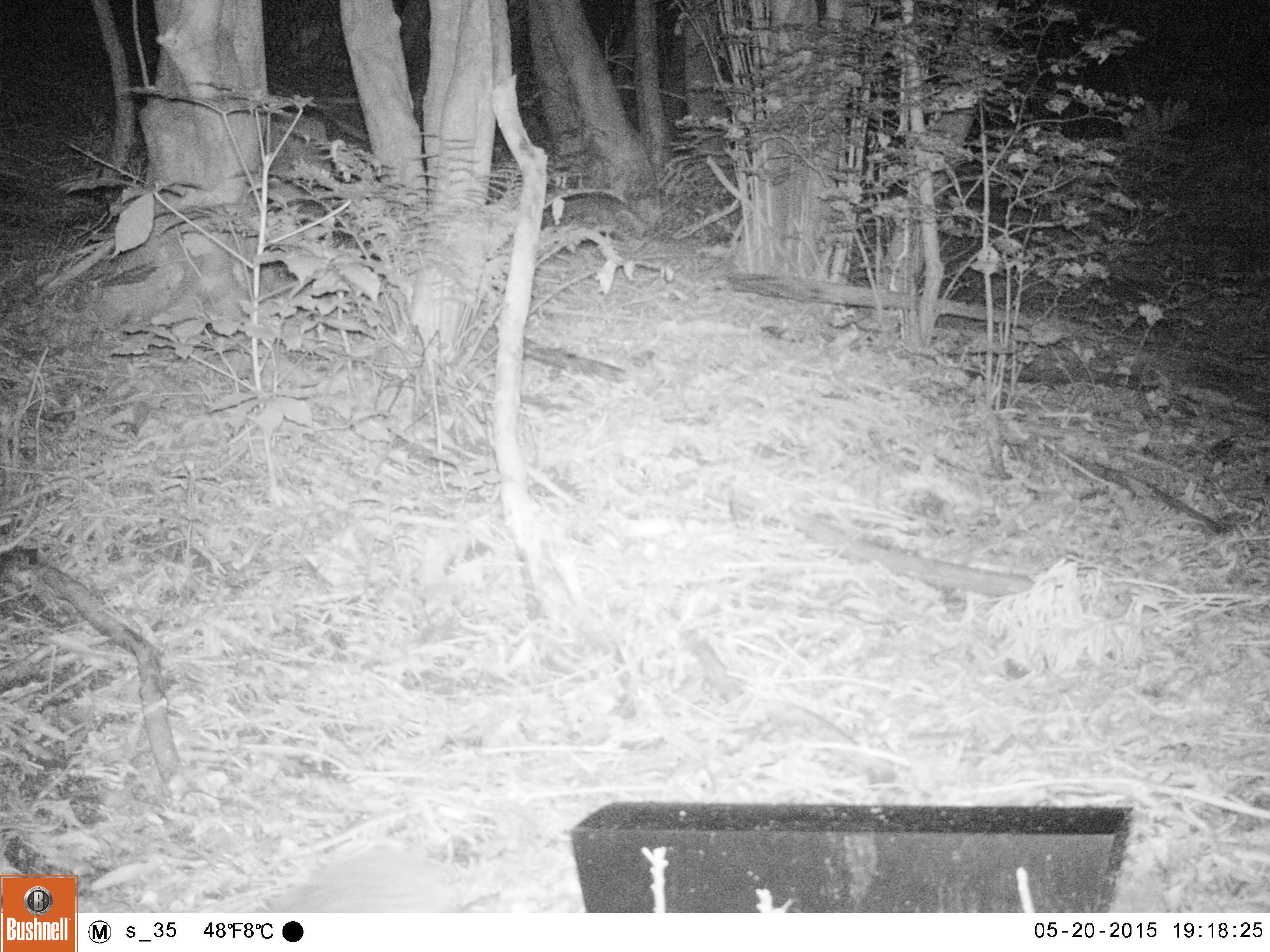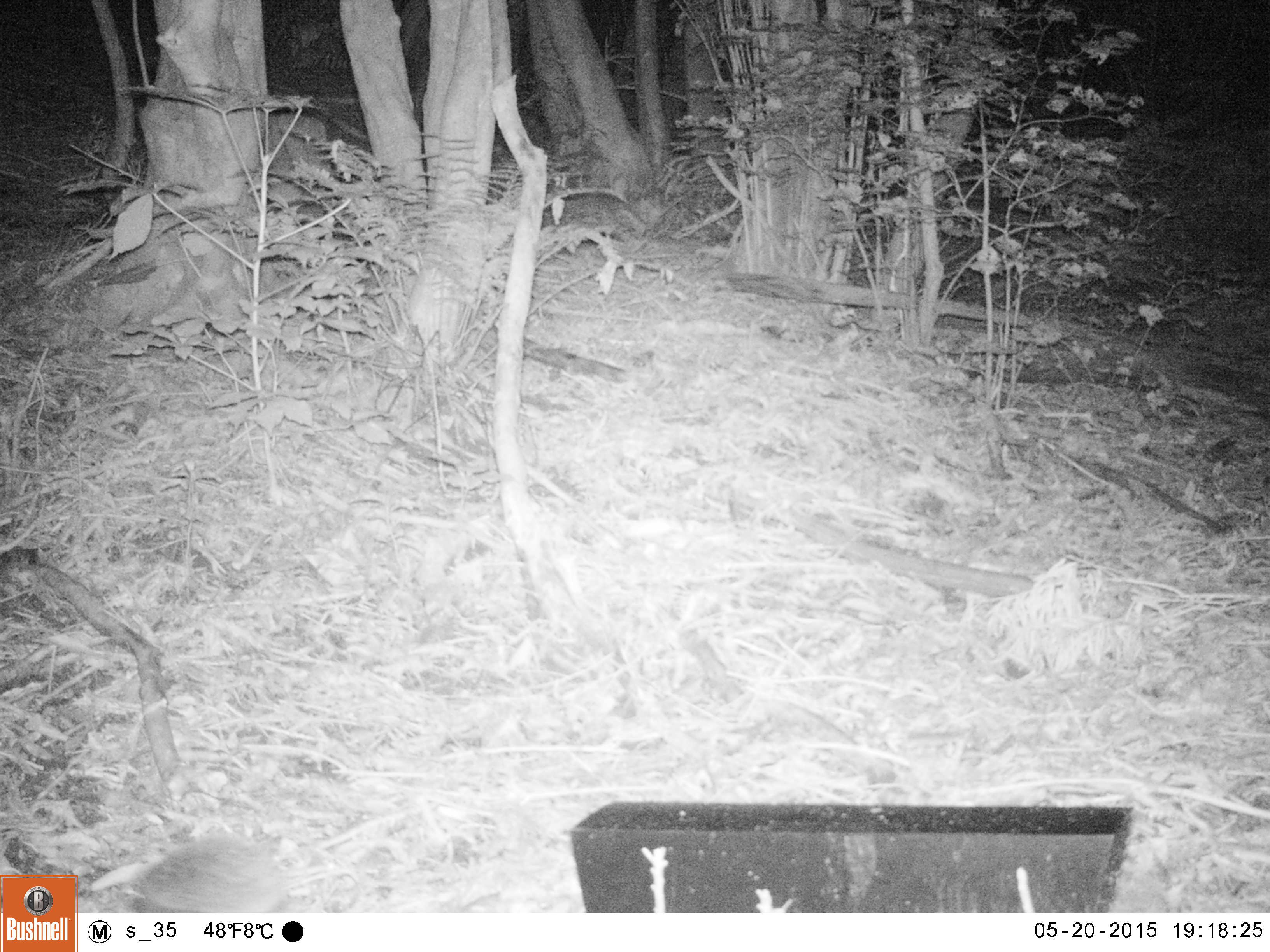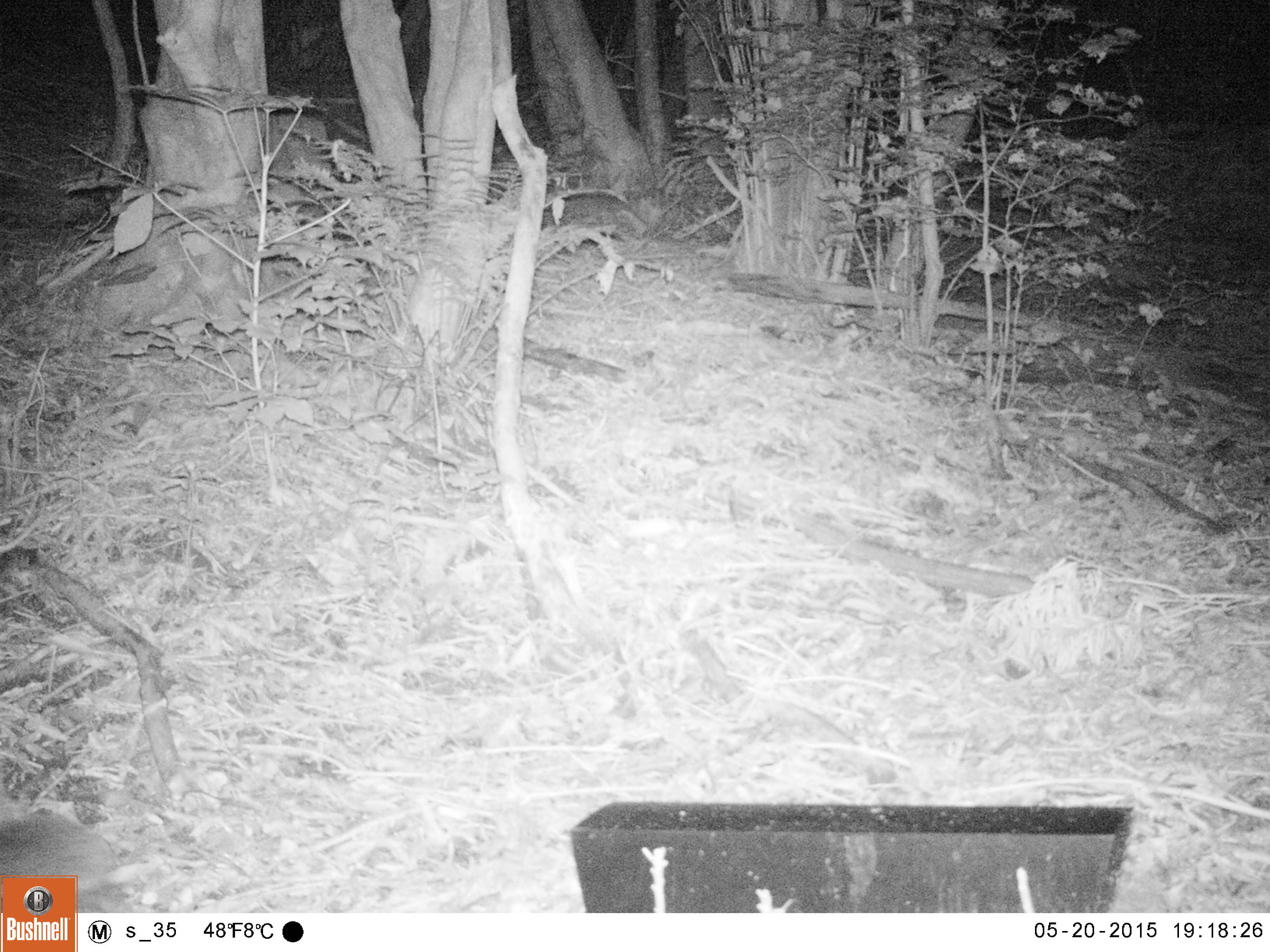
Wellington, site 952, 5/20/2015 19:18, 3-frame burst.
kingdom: Animalia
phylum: Chordata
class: Mammalia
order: Eulipotyphla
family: Erinaceidae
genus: Erinaceus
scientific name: Erinaceus europaeus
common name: hedgehog